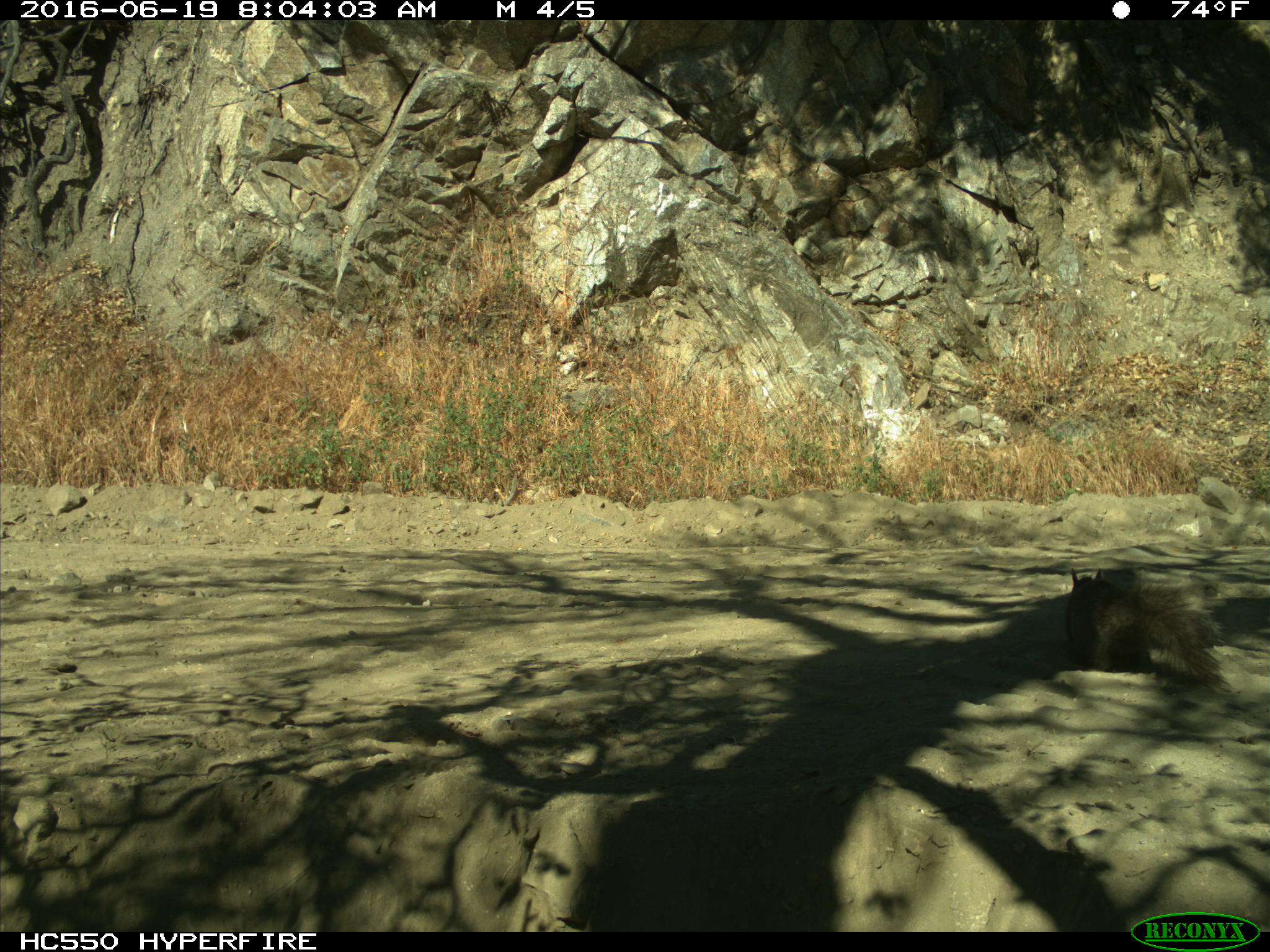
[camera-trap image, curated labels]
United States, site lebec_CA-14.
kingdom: Animalia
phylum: Chordata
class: Mammalia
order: Rodentia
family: Sciuridae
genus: Sciurus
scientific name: Sciurus carolinensis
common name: eastern gray squirrel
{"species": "Sciurus carolinensis (eastern gray squirrel)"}